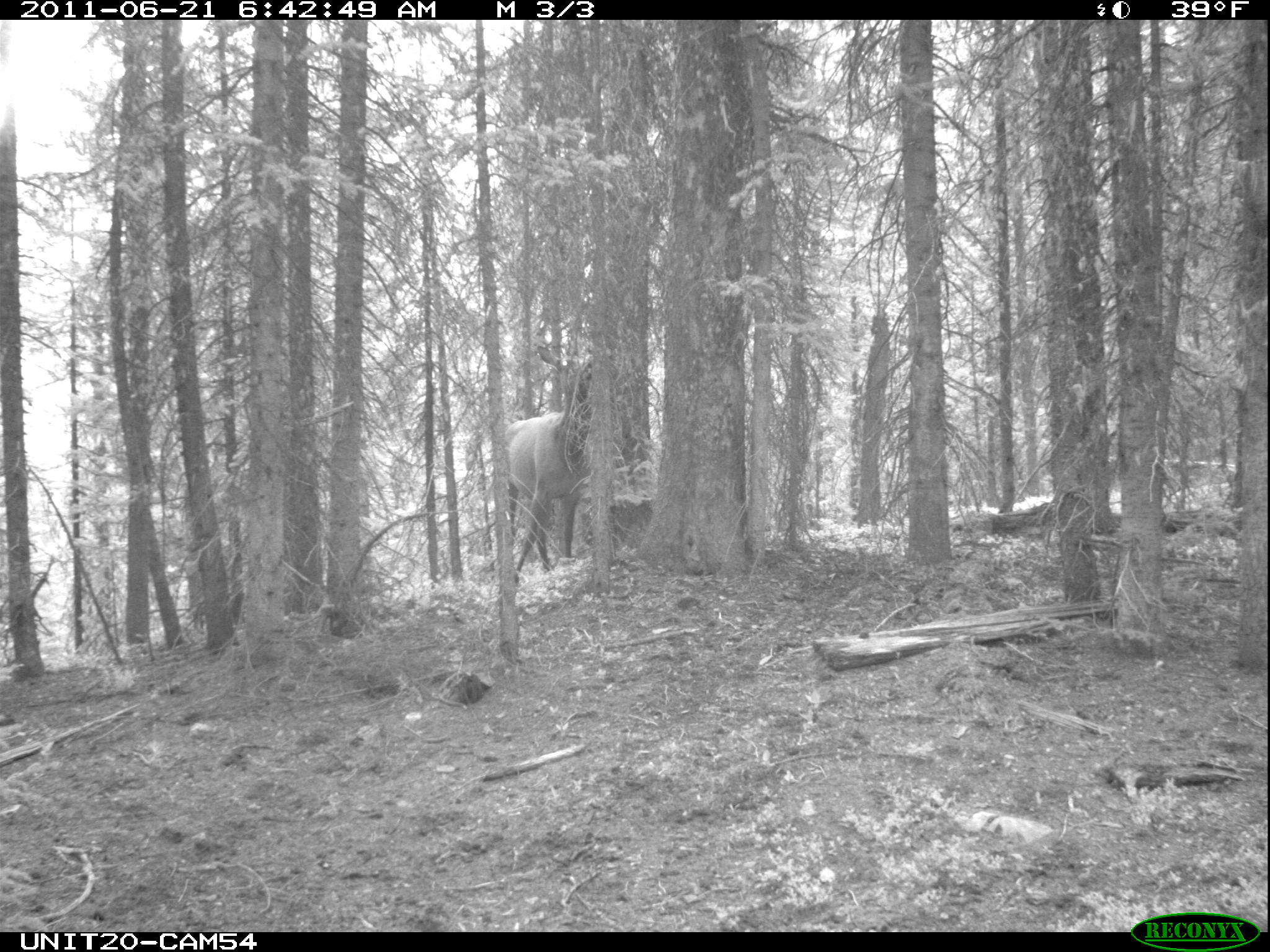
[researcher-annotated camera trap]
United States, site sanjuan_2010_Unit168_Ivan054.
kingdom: Animalia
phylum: Chordata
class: Mammalia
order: Artiodactyla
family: Cervidae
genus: Cervus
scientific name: Cervus elaphus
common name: red deer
Cervus elaphus (red deer).